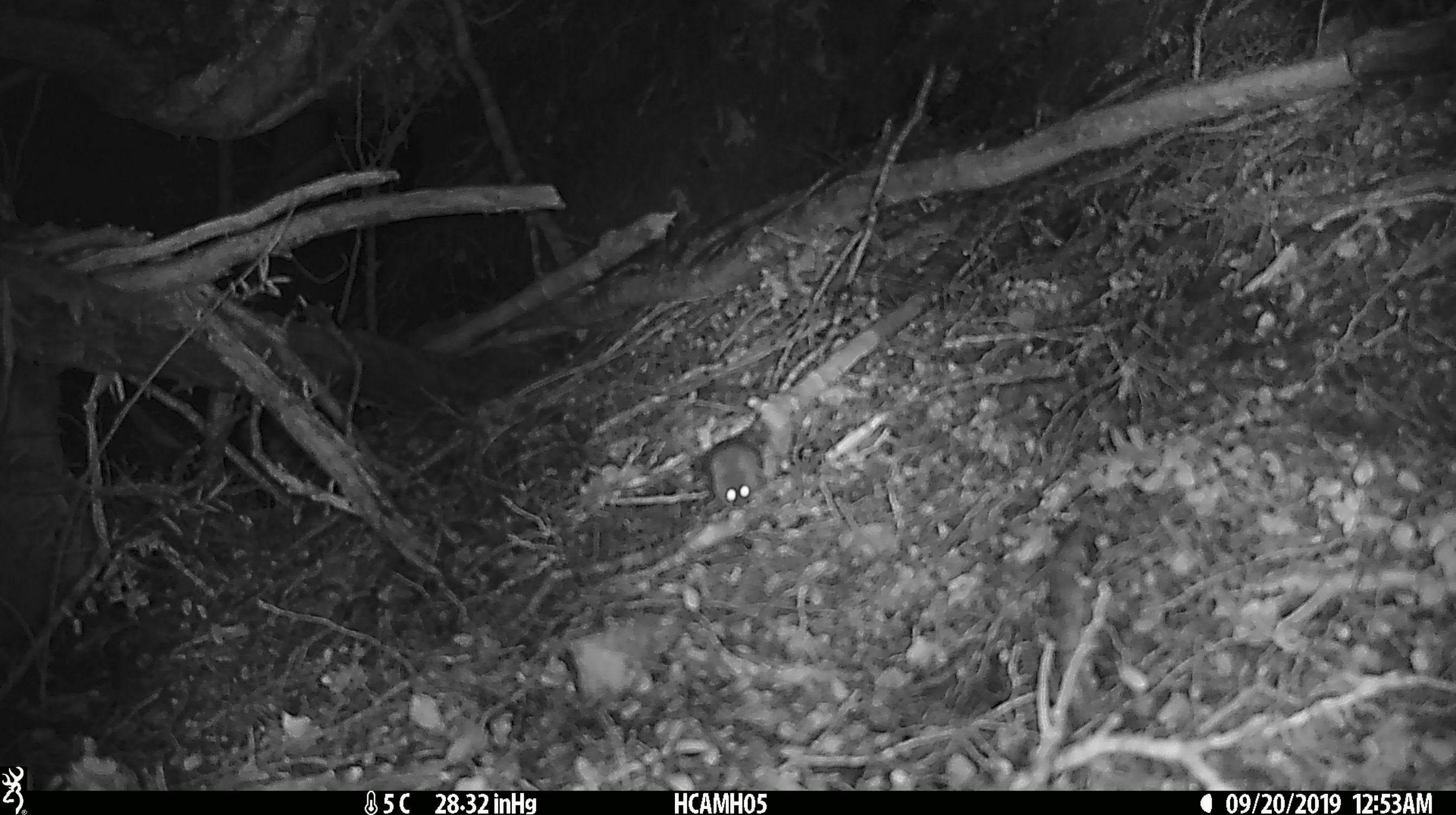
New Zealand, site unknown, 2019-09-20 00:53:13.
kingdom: Animalia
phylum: Chordata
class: Mammalia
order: Rodentia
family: Muridae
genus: Mus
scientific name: Mus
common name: mouse